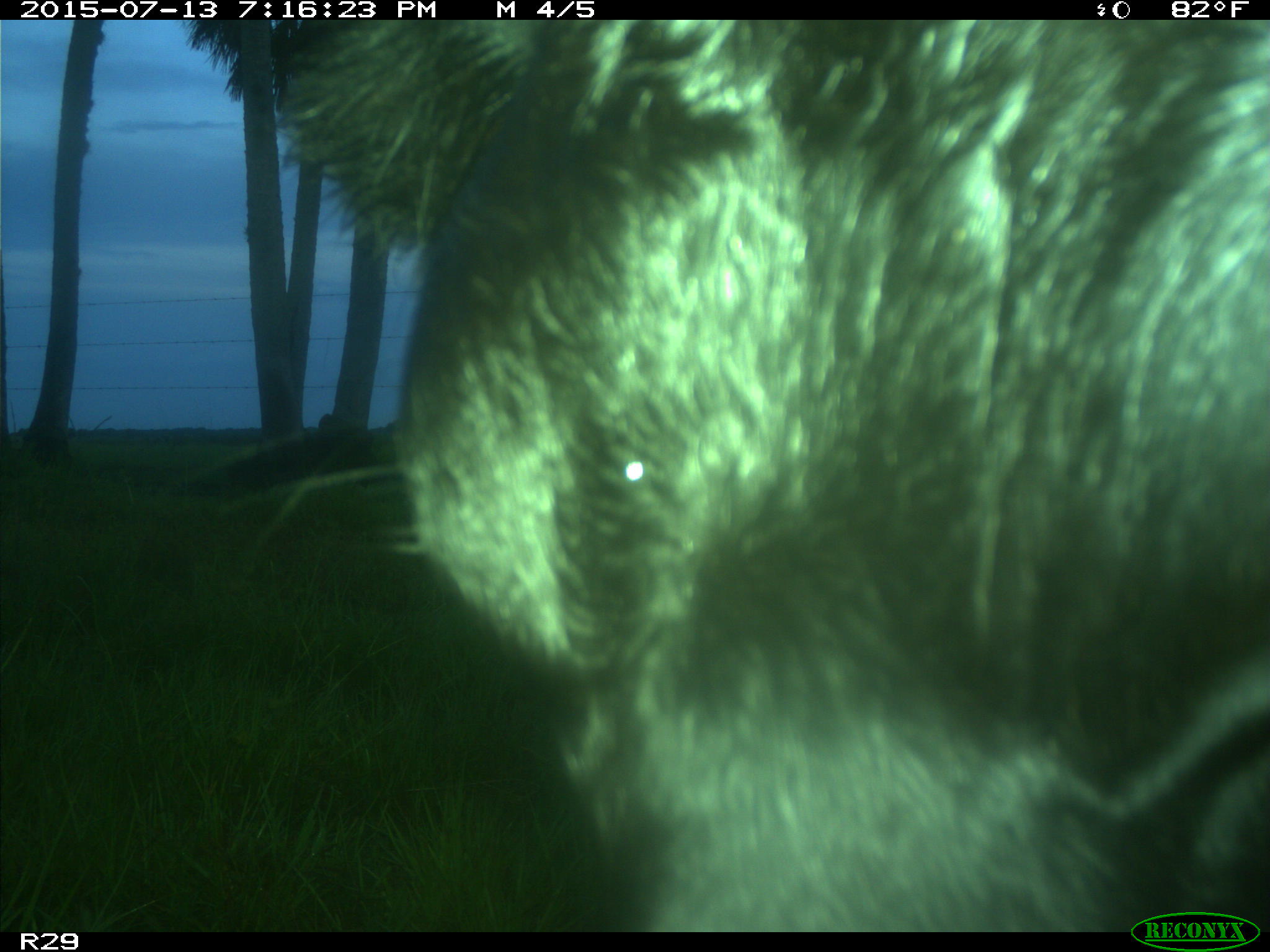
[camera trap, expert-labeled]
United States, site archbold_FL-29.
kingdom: Animalia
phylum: Chordata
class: Mammalia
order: Artiodactyla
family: Bovidae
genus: Bos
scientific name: Bos taurus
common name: domestic cow